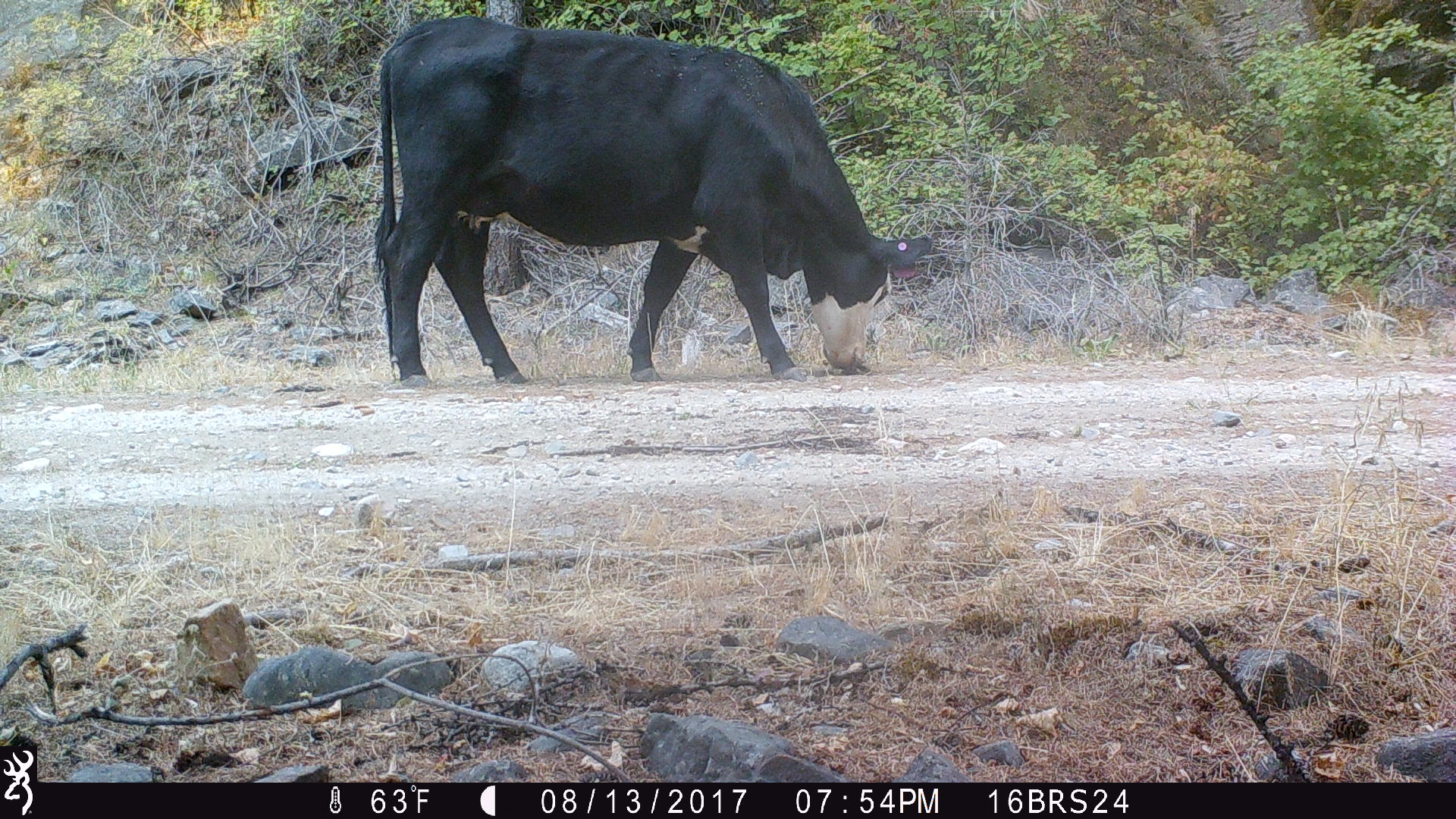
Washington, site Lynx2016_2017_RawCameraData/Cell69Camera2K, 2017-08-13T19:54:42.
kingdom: Animalia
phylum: Chordata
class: Mammalia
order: Artiodactyla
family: Bovidae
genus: Bos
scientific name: Bos taurus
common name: domestic cattle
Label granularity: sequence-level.